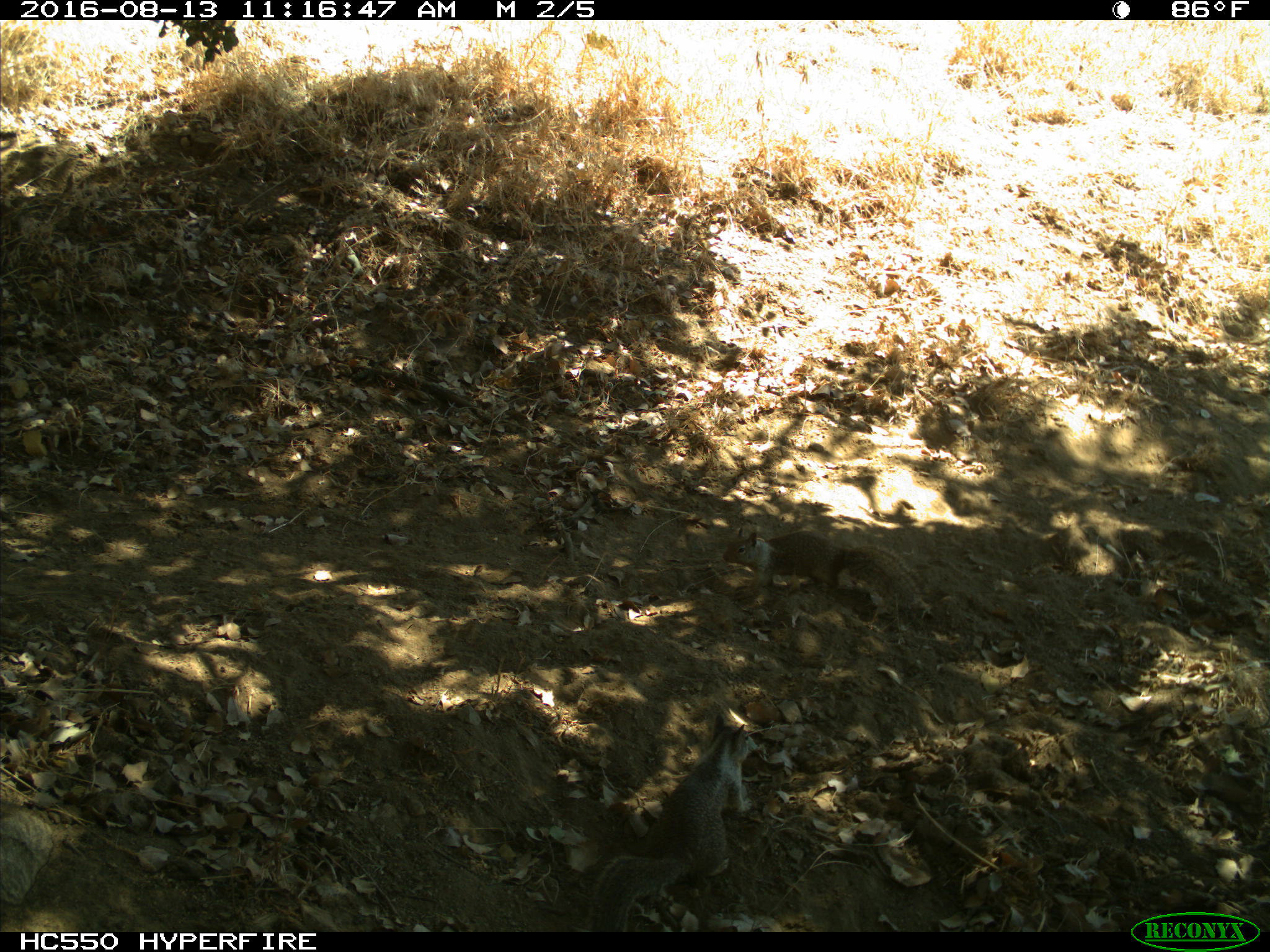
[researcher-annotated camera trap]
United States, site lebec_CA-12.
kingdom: Animalia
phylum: Chordata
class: Mammalia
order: Rodentia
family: Sciuridae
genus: Otospermophilus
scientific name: Otospermophilus beecheyi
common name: california ground squirrel